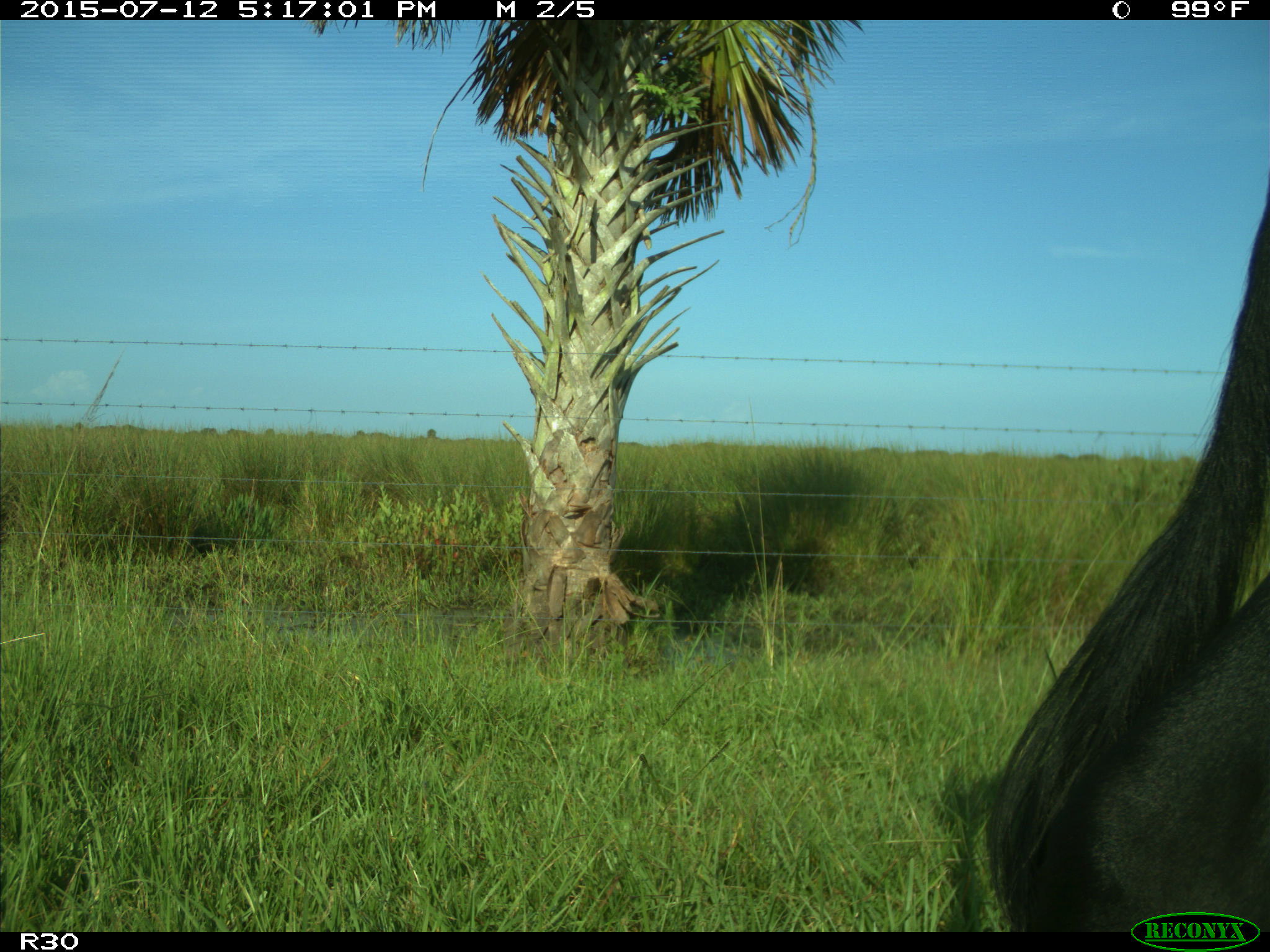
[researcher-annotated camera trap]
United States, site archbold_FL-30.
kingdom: Animalia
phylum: Chordata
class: Mammalia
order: Artiodactyla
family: Bovidae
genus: Bos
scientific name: Bos taurus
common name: domestic cow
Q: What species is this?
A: Bos taurus (domestic cow).